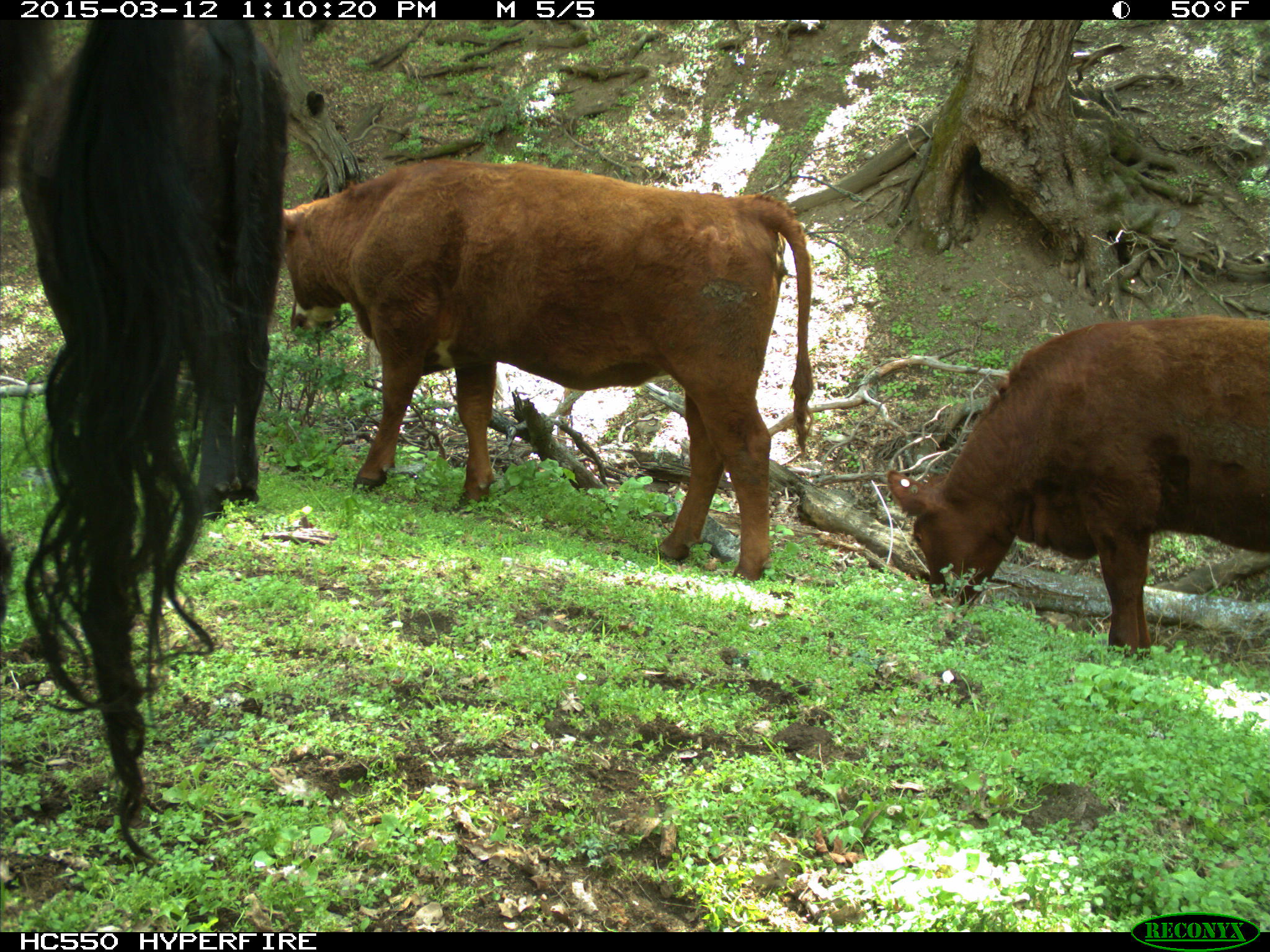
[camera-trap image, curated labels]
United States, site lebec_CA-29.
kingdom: Animalia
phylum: Chordata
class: Mammalia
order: Artiodactyla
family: Bovidae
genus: Bos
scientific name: Bos taurus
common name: domestic cow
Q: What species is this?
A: Bos taurus (domestic cow).